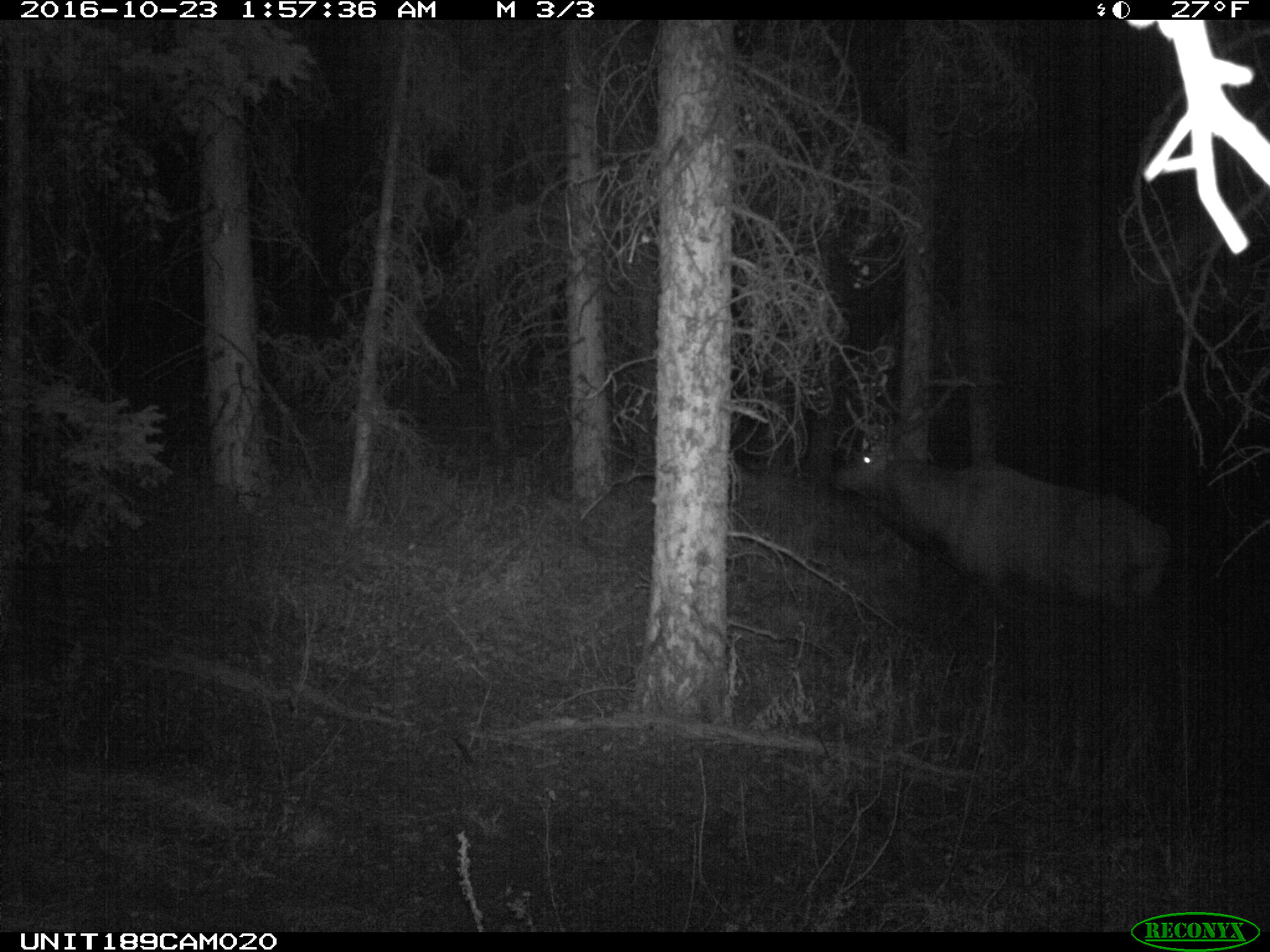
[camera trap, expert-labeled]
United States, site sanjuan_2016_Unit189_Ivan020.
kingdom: Animalia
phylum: Chordata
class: Mammalia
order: Artiodactyla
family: Cervidae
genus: Cervus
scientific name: Cervus elaphus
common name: red deer